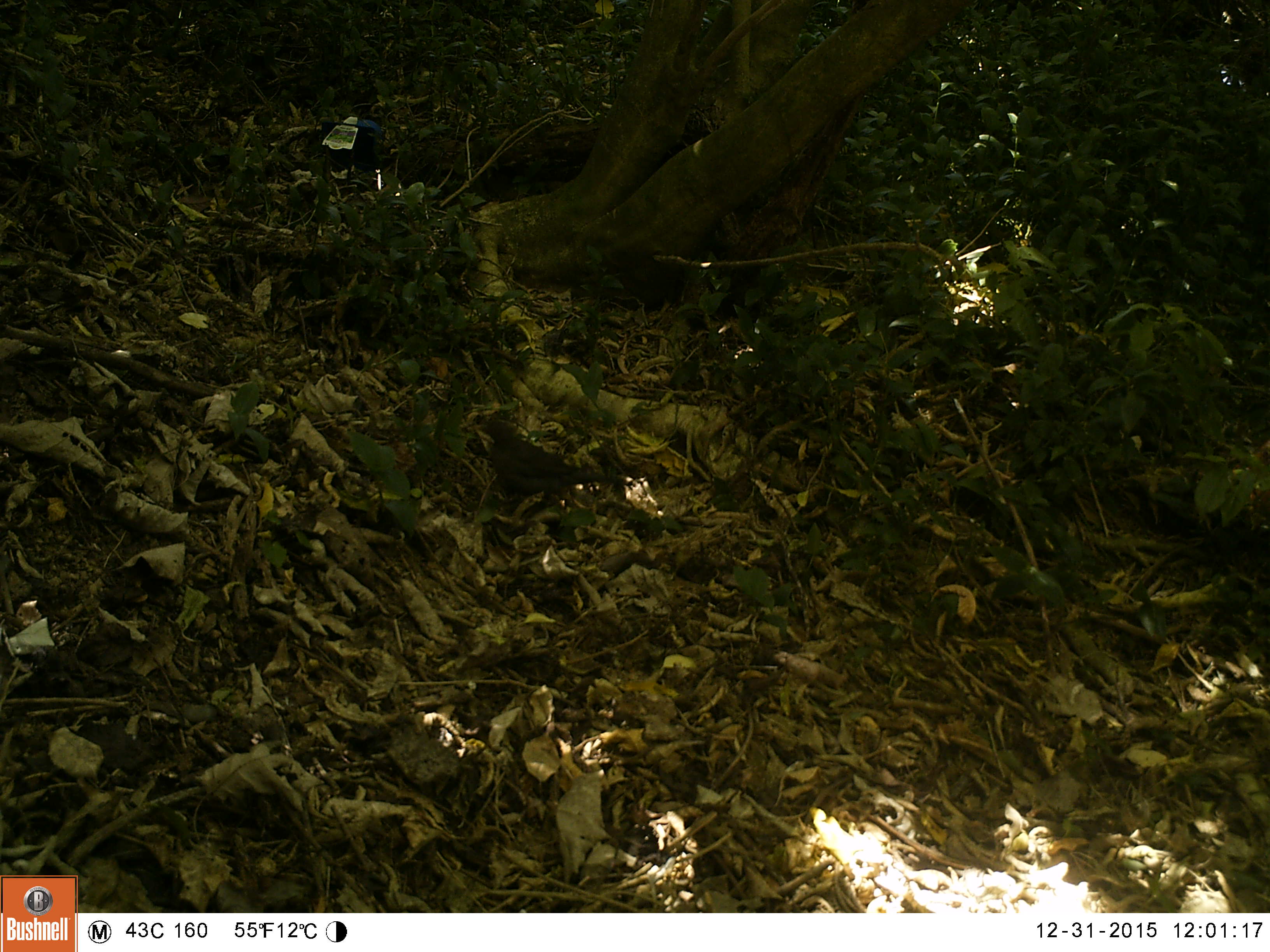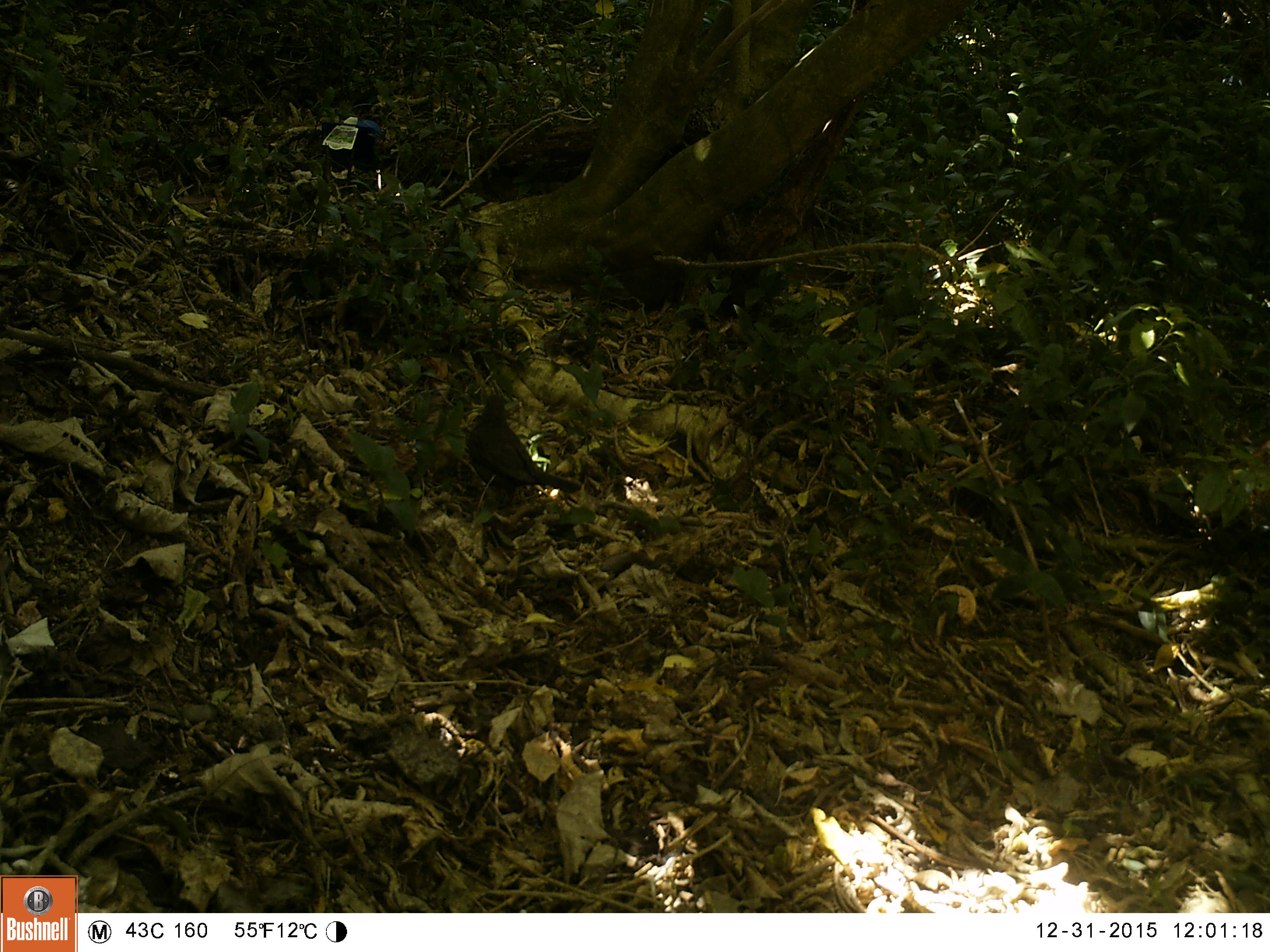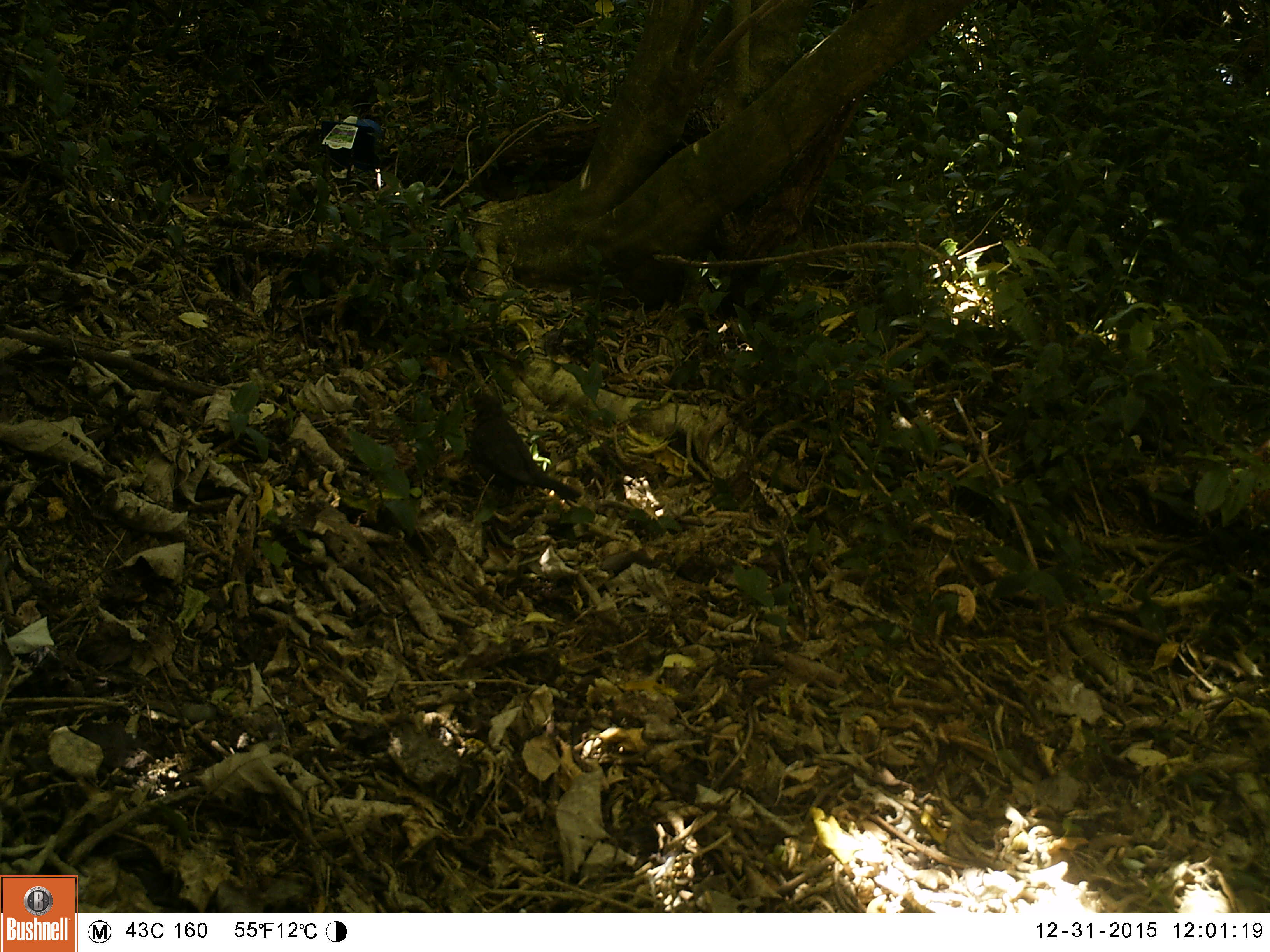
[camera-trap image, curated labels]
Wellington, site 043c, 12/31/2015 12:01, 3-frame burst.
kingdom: Animalia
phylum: Chordata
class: Aves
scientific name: Aves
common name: bird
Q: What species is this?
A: Bird (Aves).